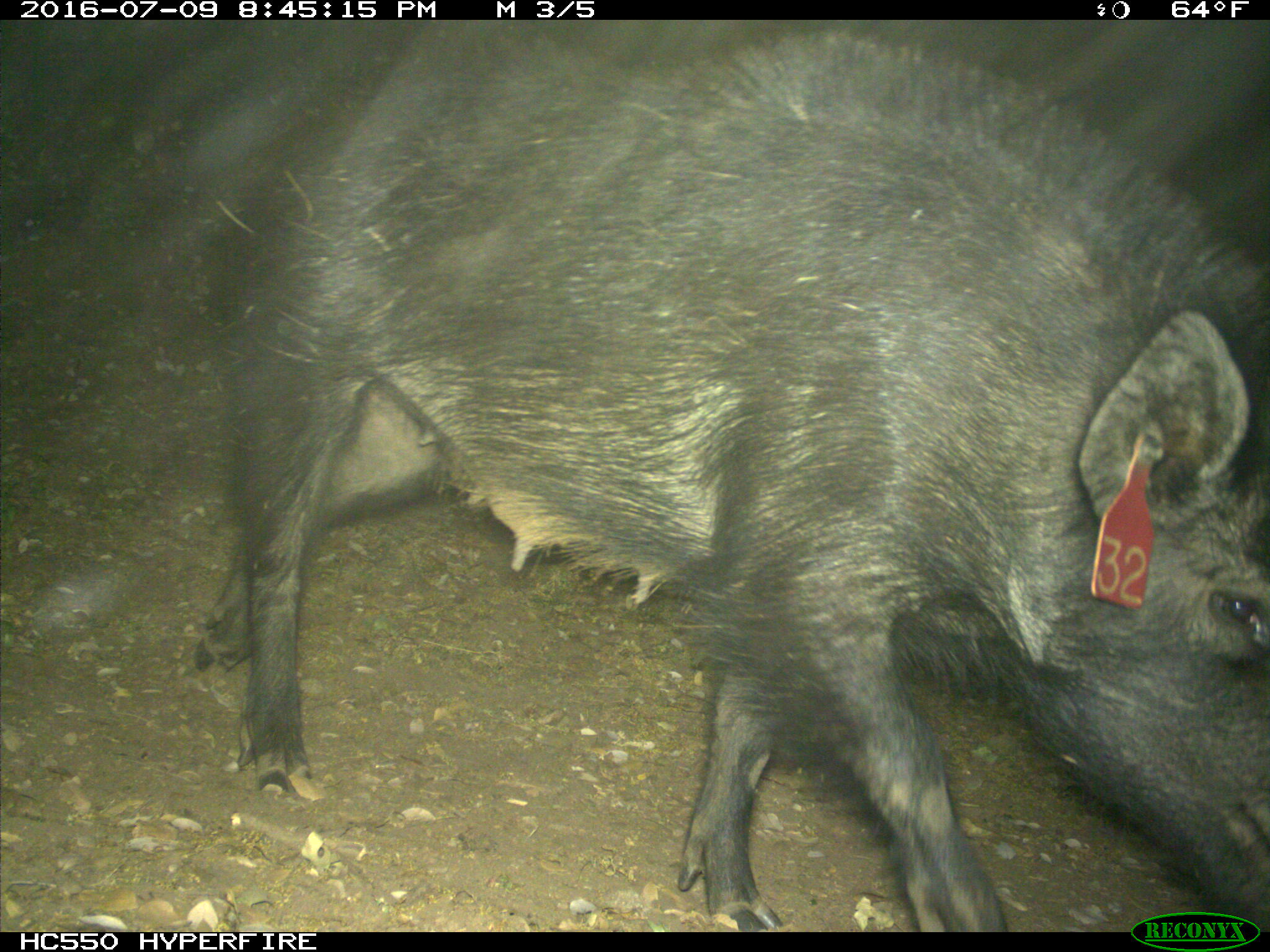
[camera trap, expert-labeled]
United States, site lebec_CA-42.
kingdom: Animalia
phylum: Chordata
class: Mammalia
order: Artiodactyla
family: Suidae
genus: Sus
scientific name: Sus scrofa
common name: wild boar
Sus scrofa (wild boar).